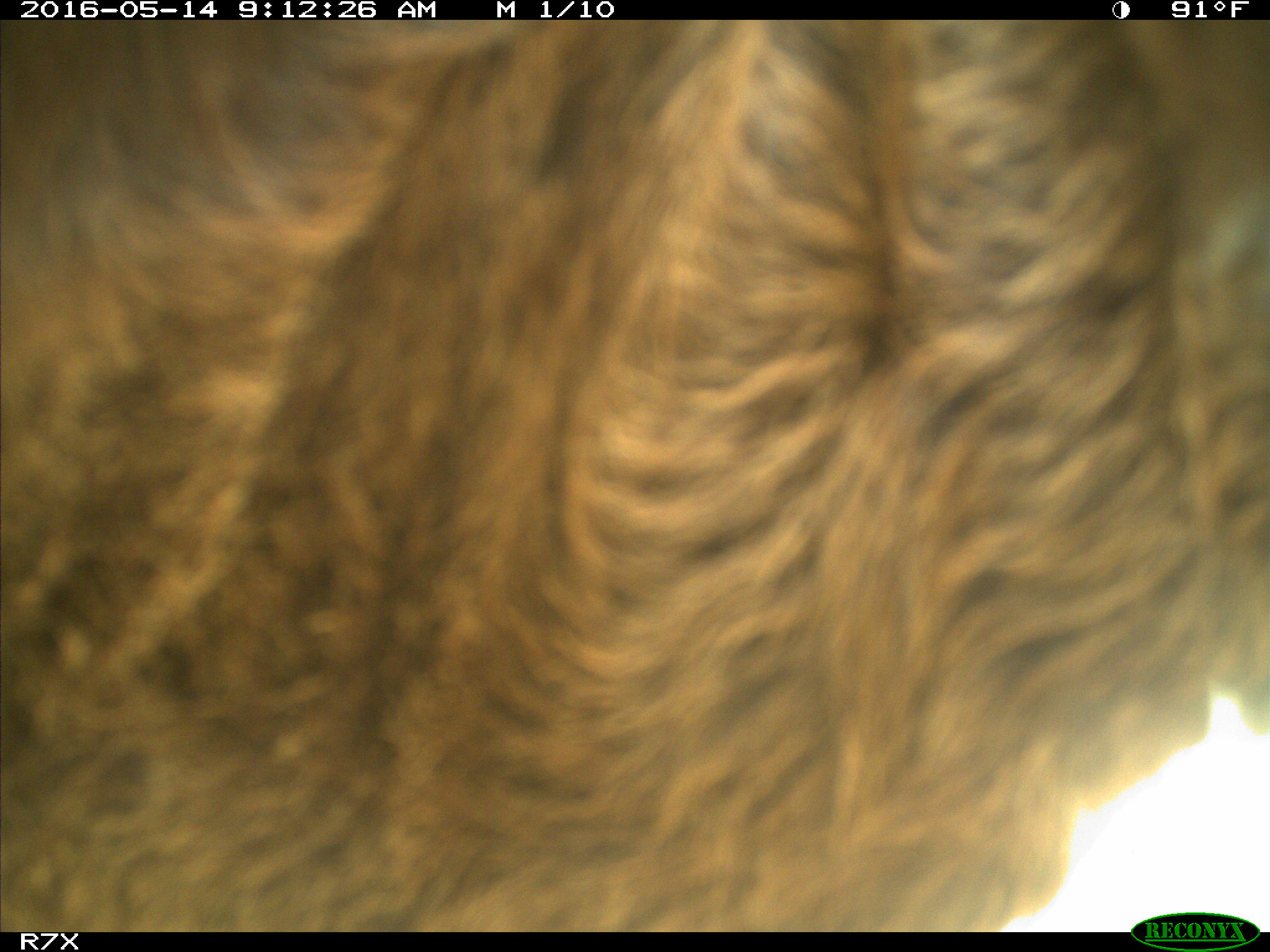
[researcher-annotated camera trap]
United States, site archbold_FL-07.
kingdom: Animalia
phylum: Chordata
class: Mammalia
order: Artiodactyla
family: Bovidae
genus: Bos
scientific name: Bos taurus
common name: domestic cow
Bos taurus (domestic cow).